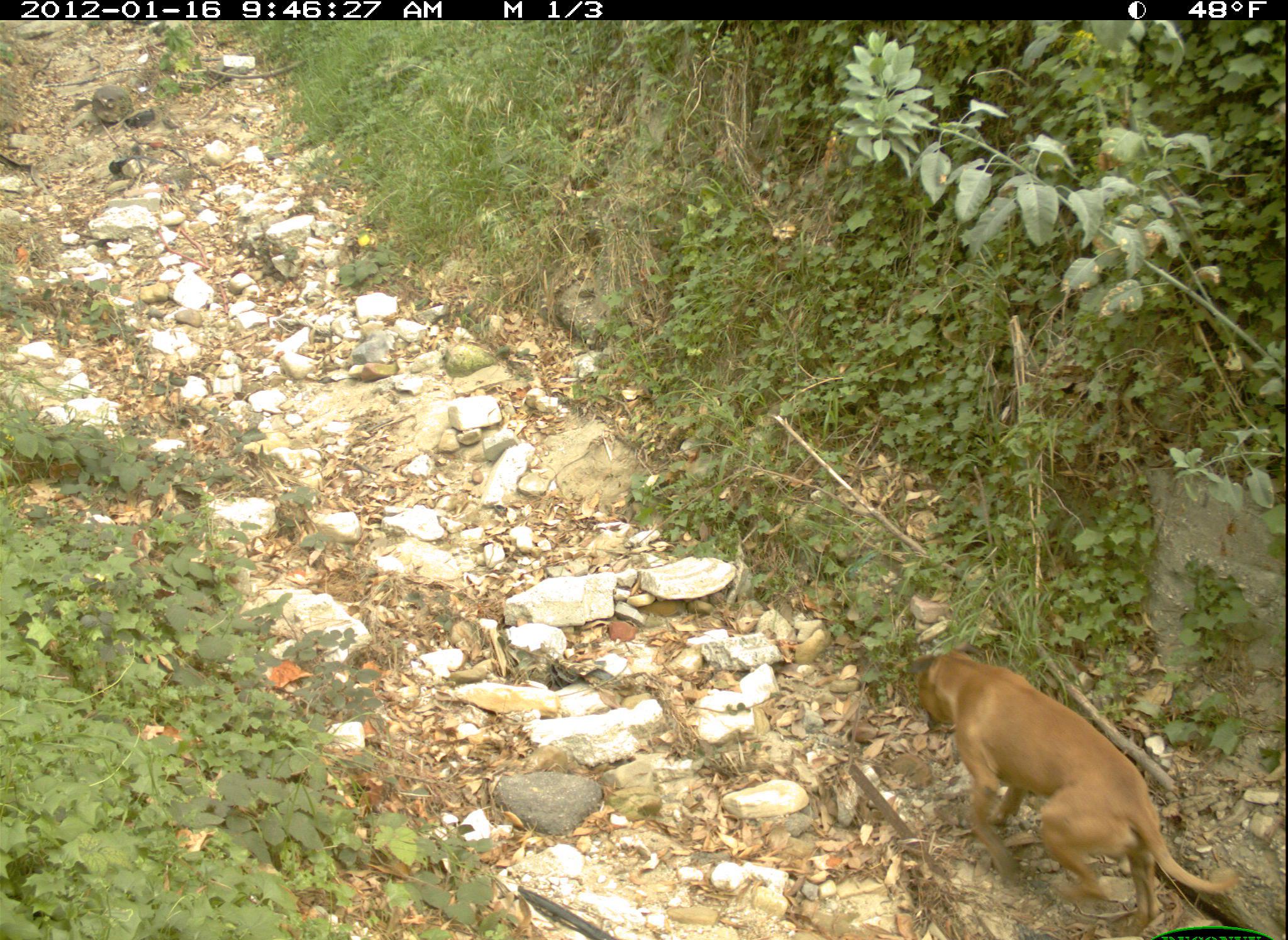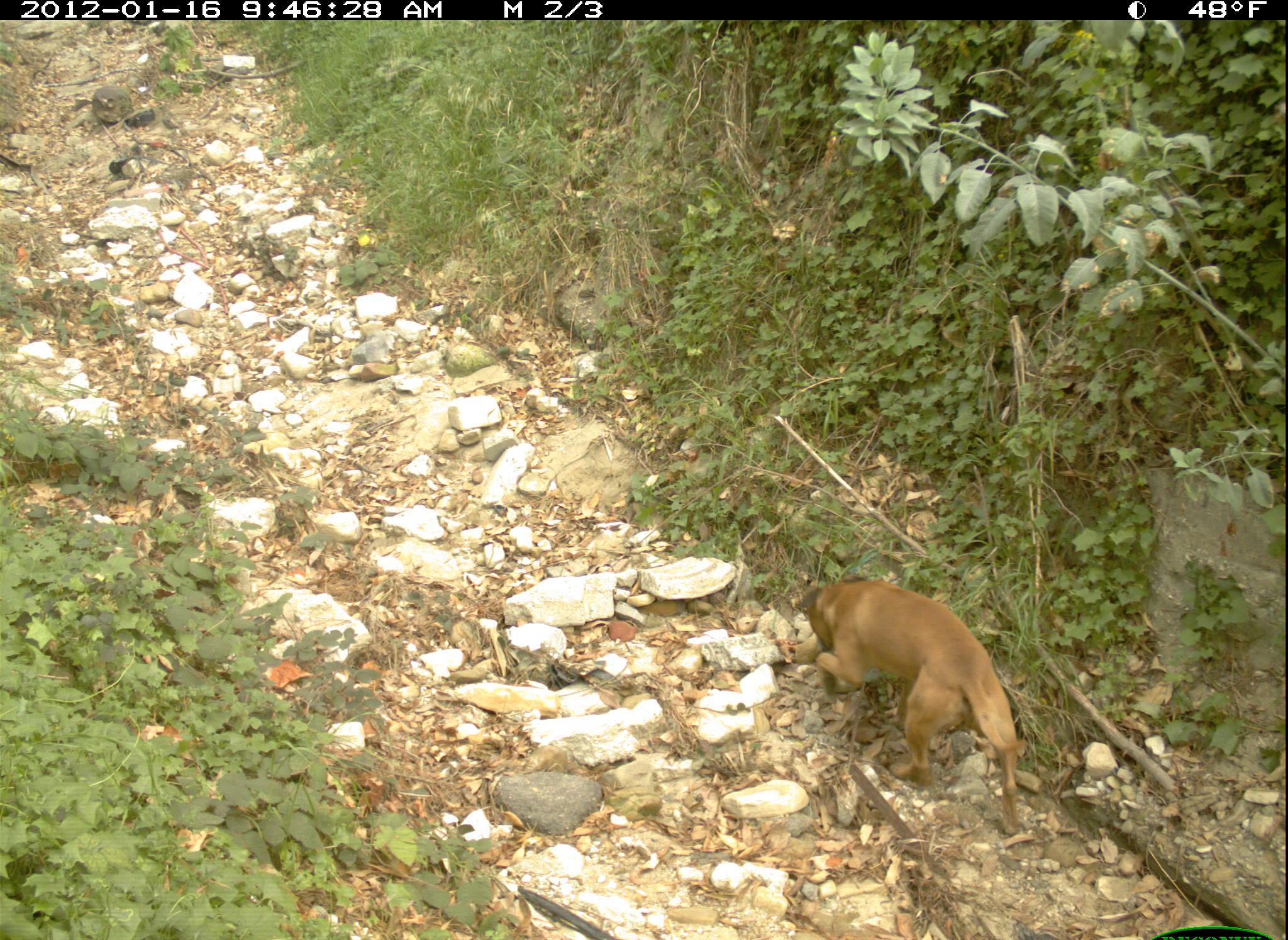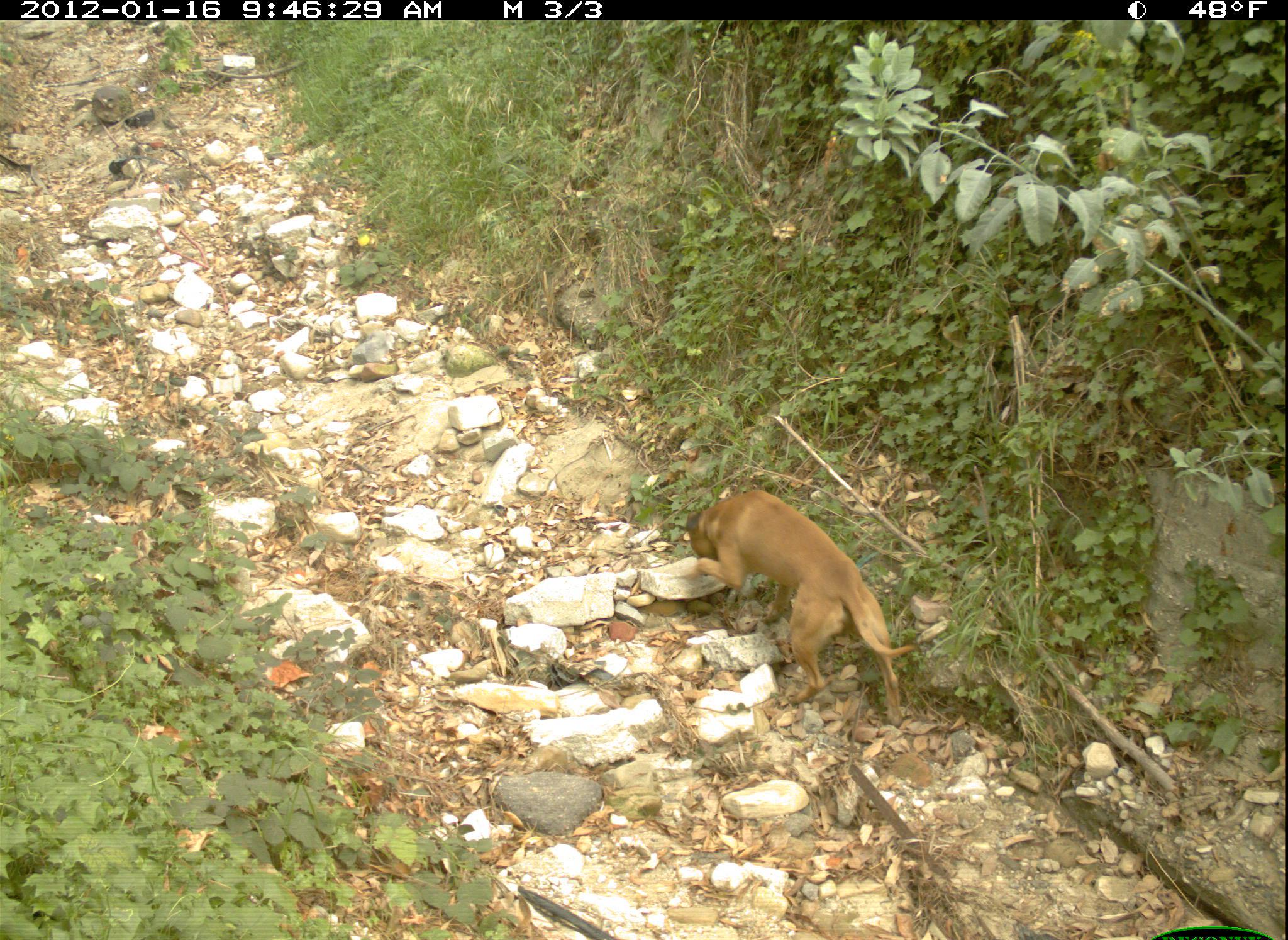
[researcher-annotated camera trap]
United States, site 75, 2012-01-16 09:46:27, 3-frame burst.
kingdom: Animalia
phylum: Chordata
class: Mammalia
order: Carnivora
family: Canidae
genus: Canis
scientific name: Canis familiaris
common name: domestic dog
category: dog